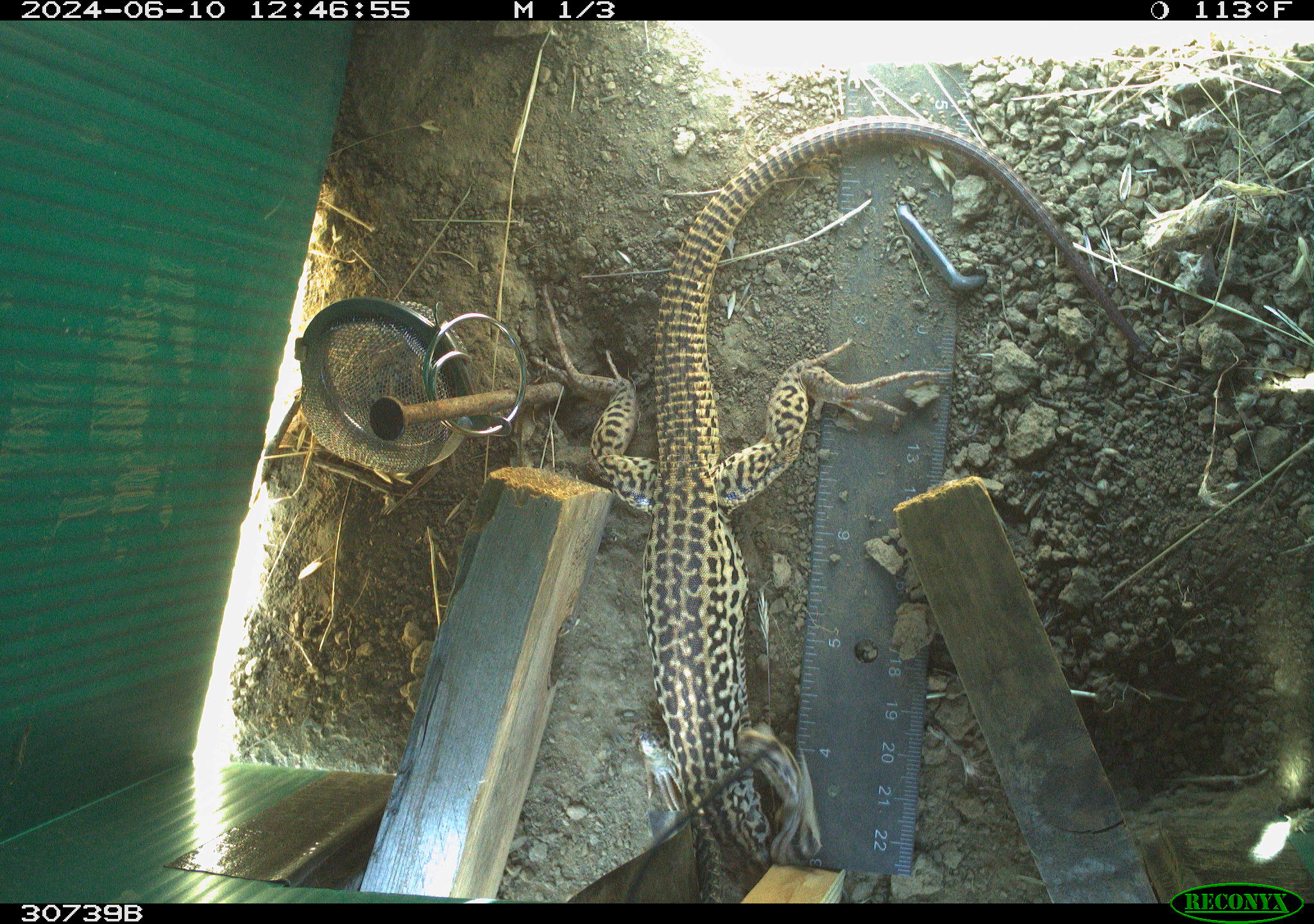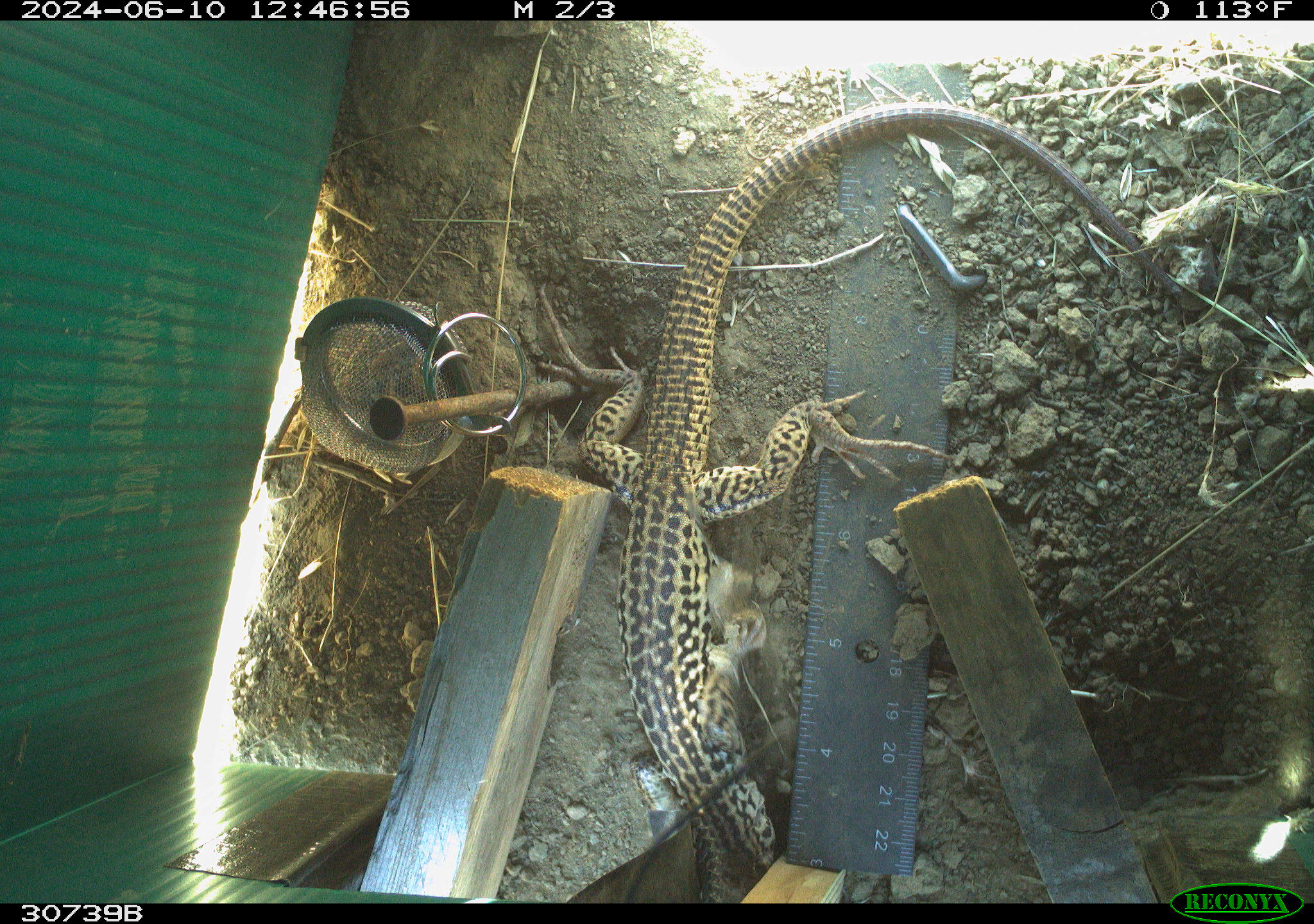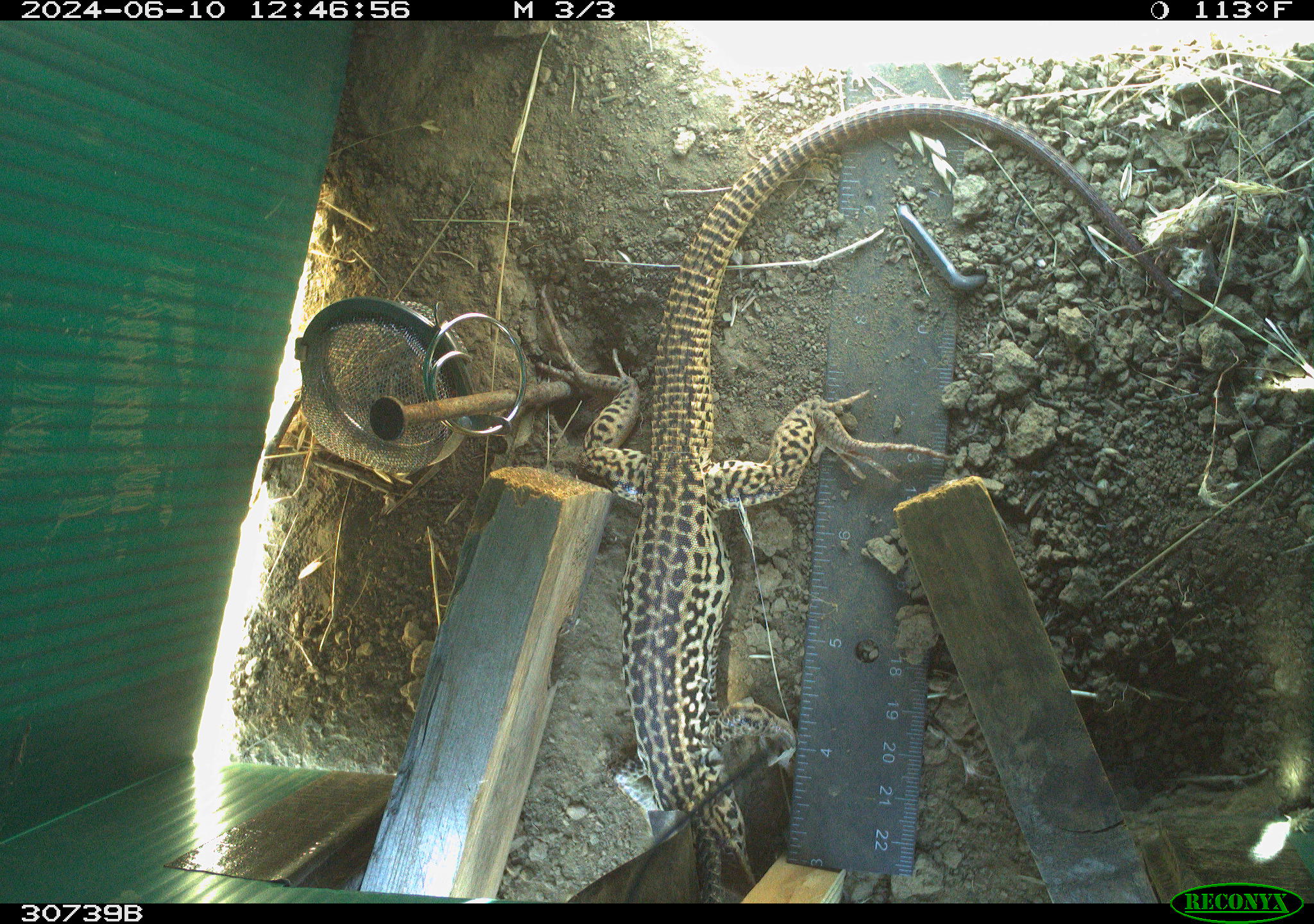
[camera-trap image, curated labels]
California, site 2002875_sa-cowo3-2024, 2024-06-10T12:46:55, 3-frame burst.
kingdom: Animalia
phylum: Chordata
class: Reptilia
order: Squamata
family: Phrynosomatidae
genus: Sceloporus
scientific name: Sceloporus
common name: spiny lizards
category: sceloporus species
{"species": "sceloporus species (spiny lizards) (Sceloporus)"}